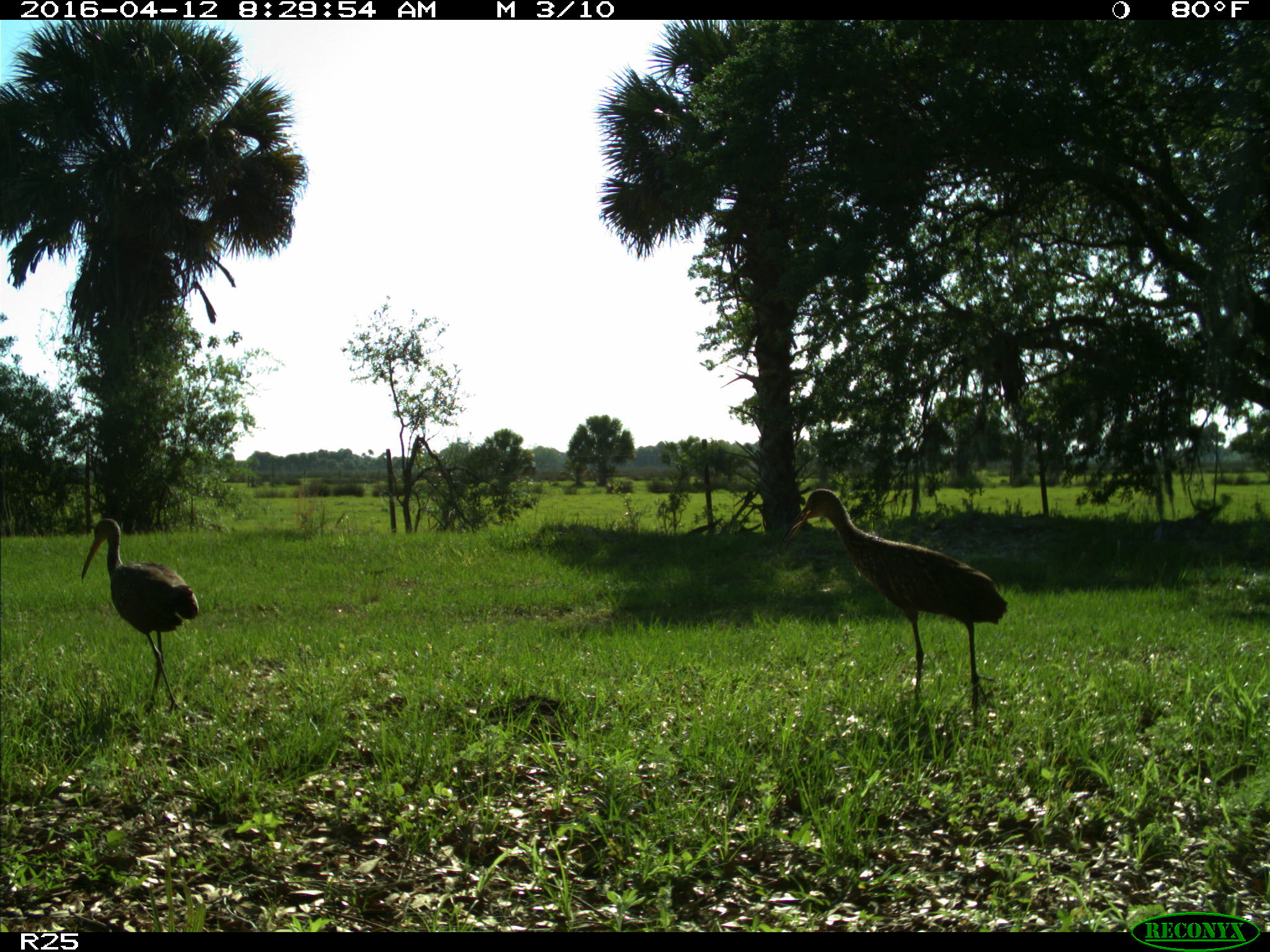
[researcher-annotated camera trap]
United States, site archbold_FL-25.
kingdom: Animalia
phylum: Chordata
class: Aves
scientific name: Aves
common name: birds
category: unidentified bird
Unidentified bird (birds) (Aves).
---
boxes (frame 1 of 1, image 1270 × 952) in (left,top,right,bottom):
animal: (778,487,1009,710); (81,518,200,715)